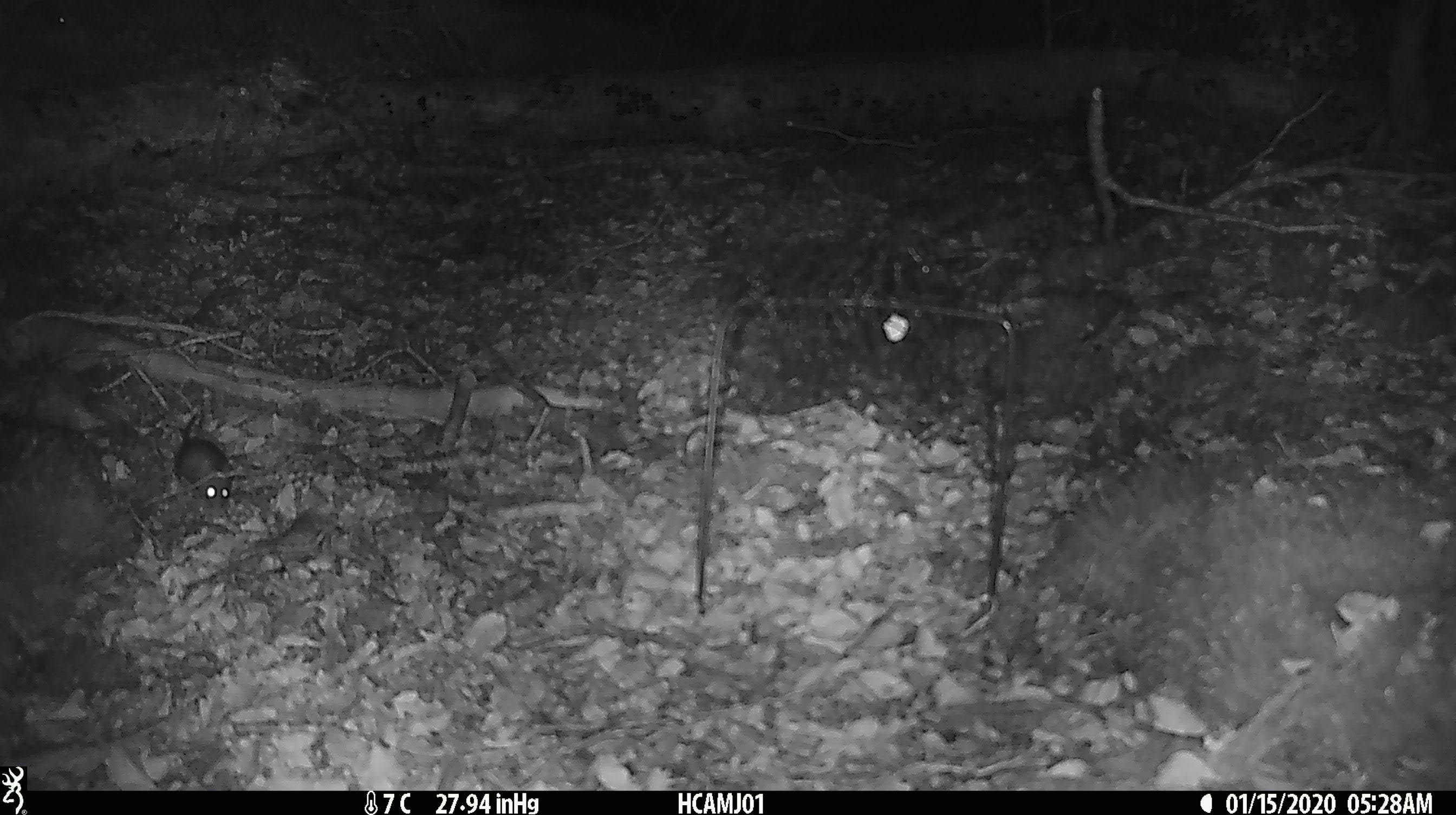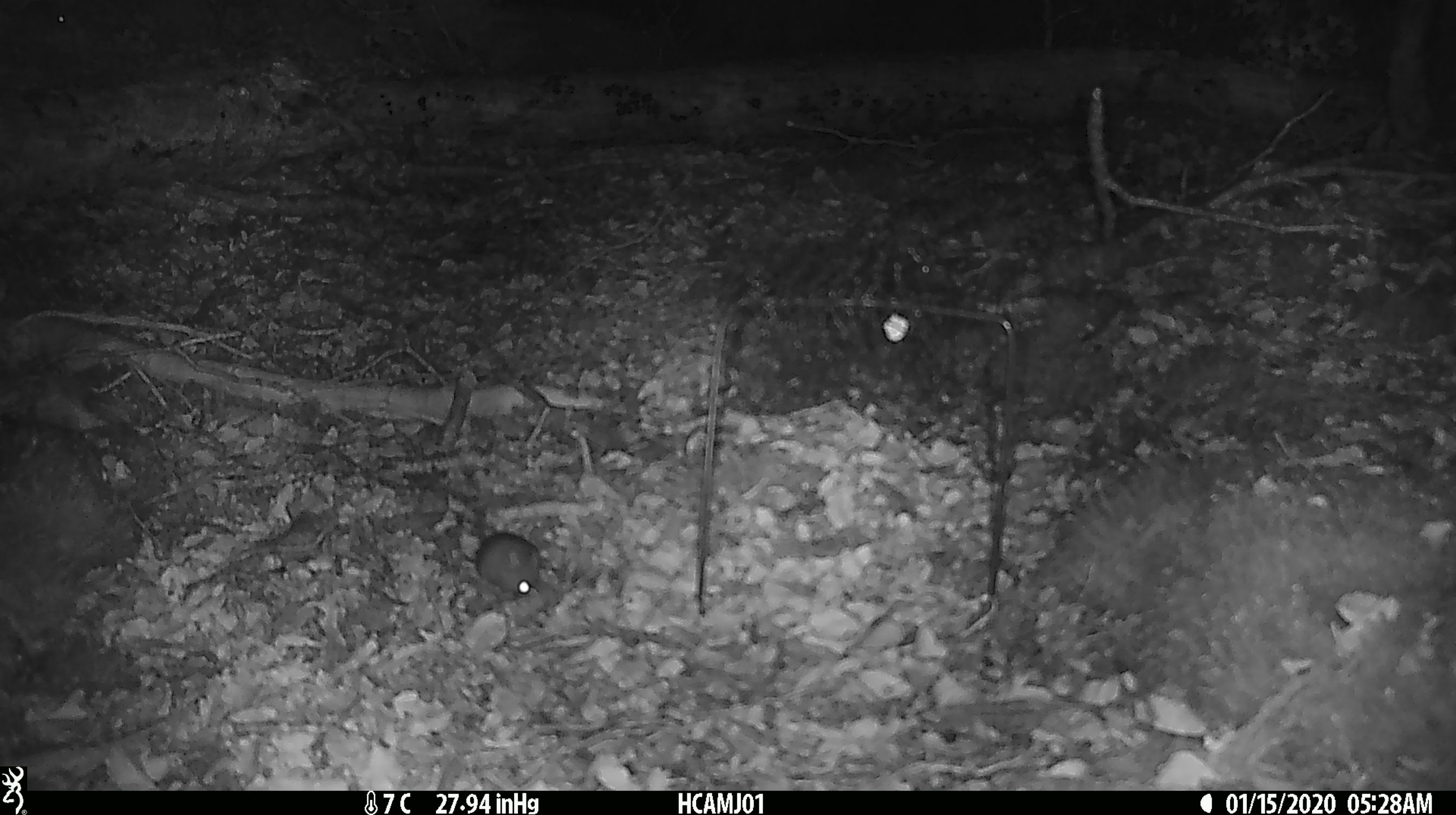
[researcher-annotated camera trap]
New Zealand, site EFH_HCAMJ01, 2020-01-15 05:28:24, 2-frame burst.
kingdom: Animalia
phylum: Chordata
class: Mammalia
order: Rodentia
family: Muridae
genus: Mus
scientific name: Mus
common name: mouse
Mouse (Mus).